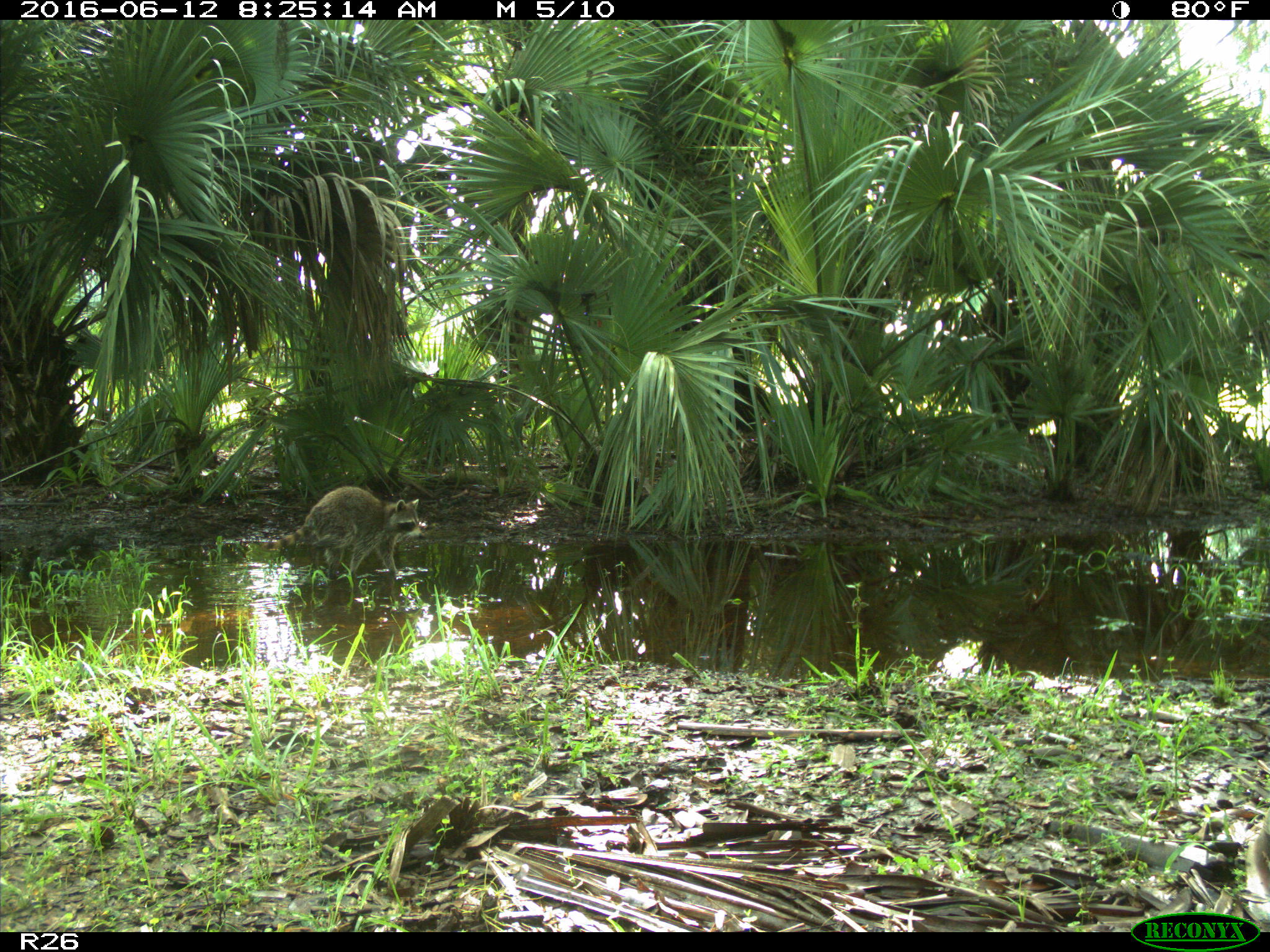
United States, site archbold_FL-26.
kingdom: Animalia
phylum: Chordata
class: Mammalia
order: Carnivora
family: Procyonidae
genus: Procyon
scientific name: Procyon lotor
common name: common raccoon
Procyon lotor (common raccoon).